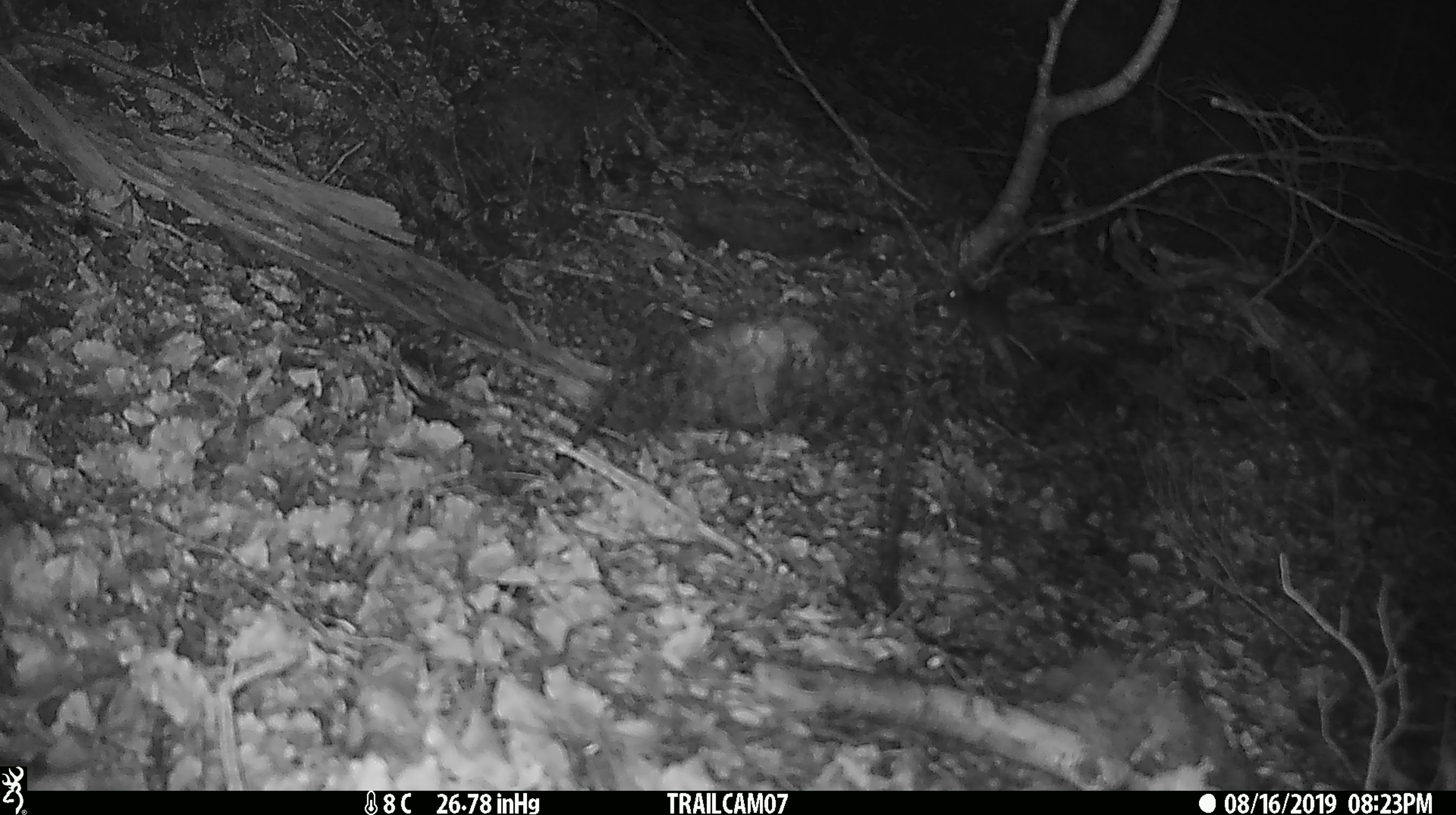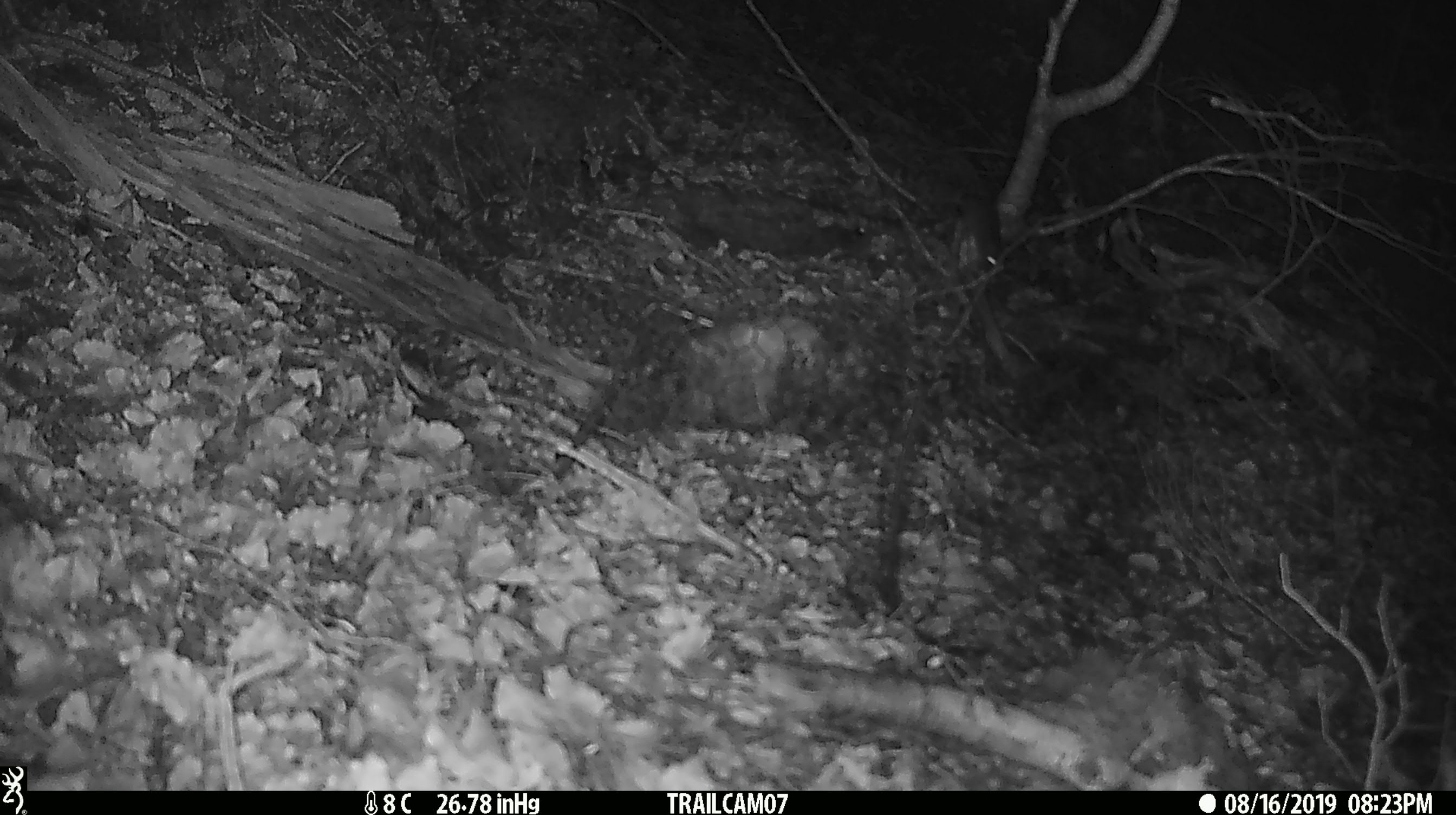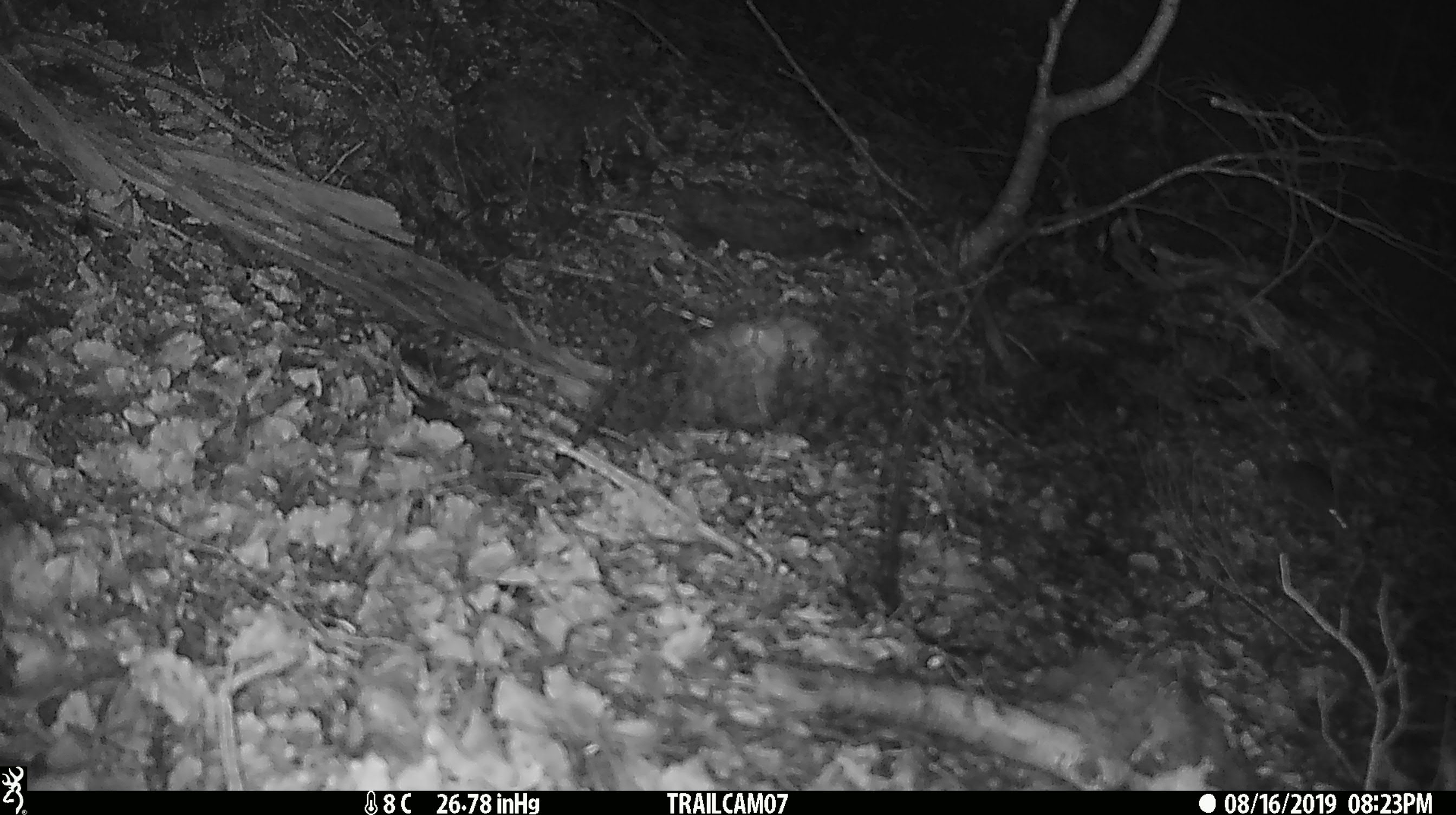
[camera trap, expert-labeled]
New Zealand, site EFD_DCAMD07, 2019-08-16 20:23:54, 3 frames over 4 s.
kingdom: Animalia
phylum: Chordata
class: Mammalia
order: Rodentia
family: Muridae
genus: Mus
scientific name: Mus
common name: mouse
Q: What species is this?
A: Mouse (Mus).